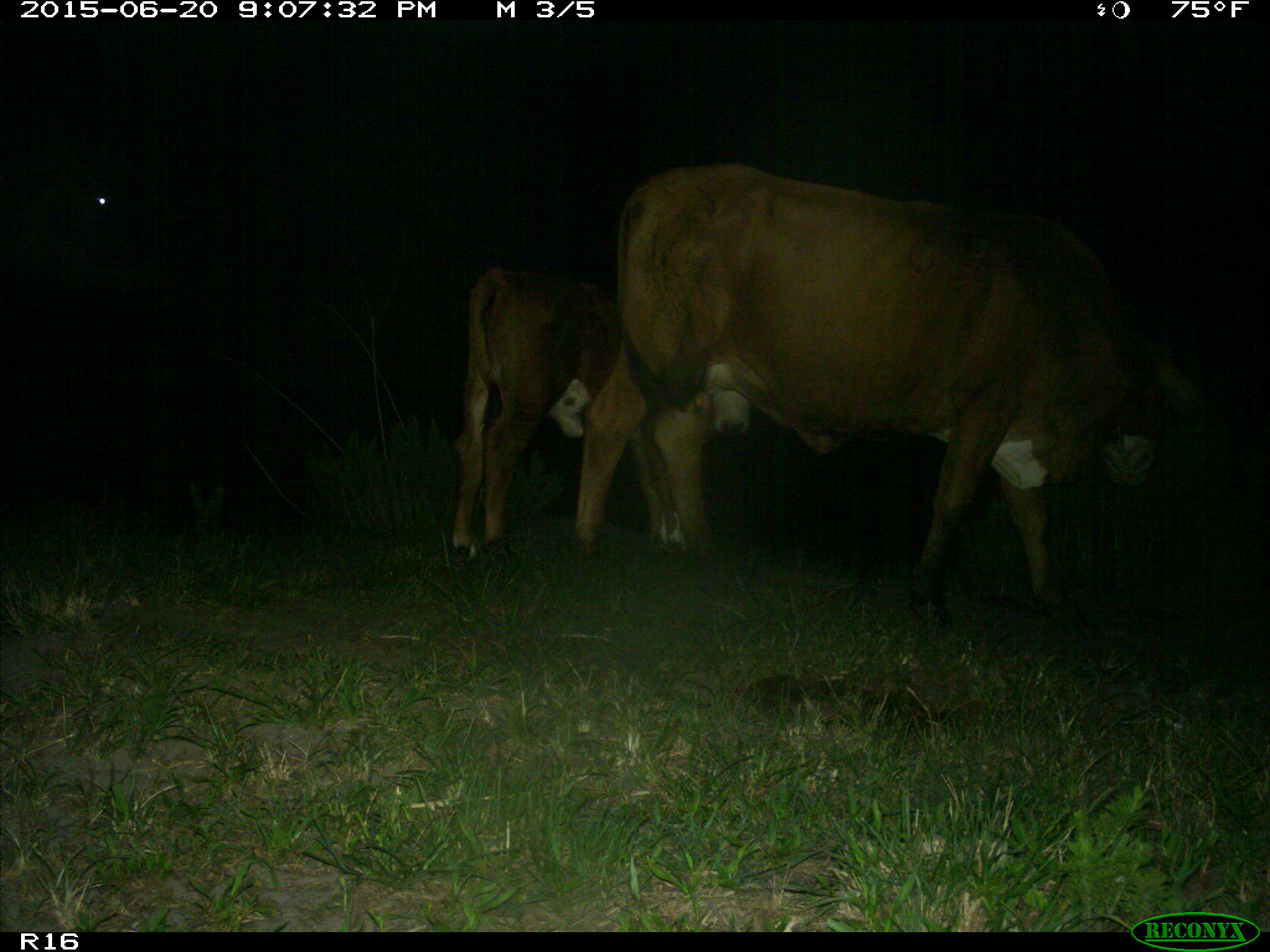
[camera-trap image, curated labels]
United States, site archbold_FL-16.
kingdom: Animalia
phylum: Chordata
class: Mammalia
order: Artiodactyla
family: Bovidae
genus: Bos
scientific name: Bos taurus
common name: domestic cow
Bos taurus (domestic cow).